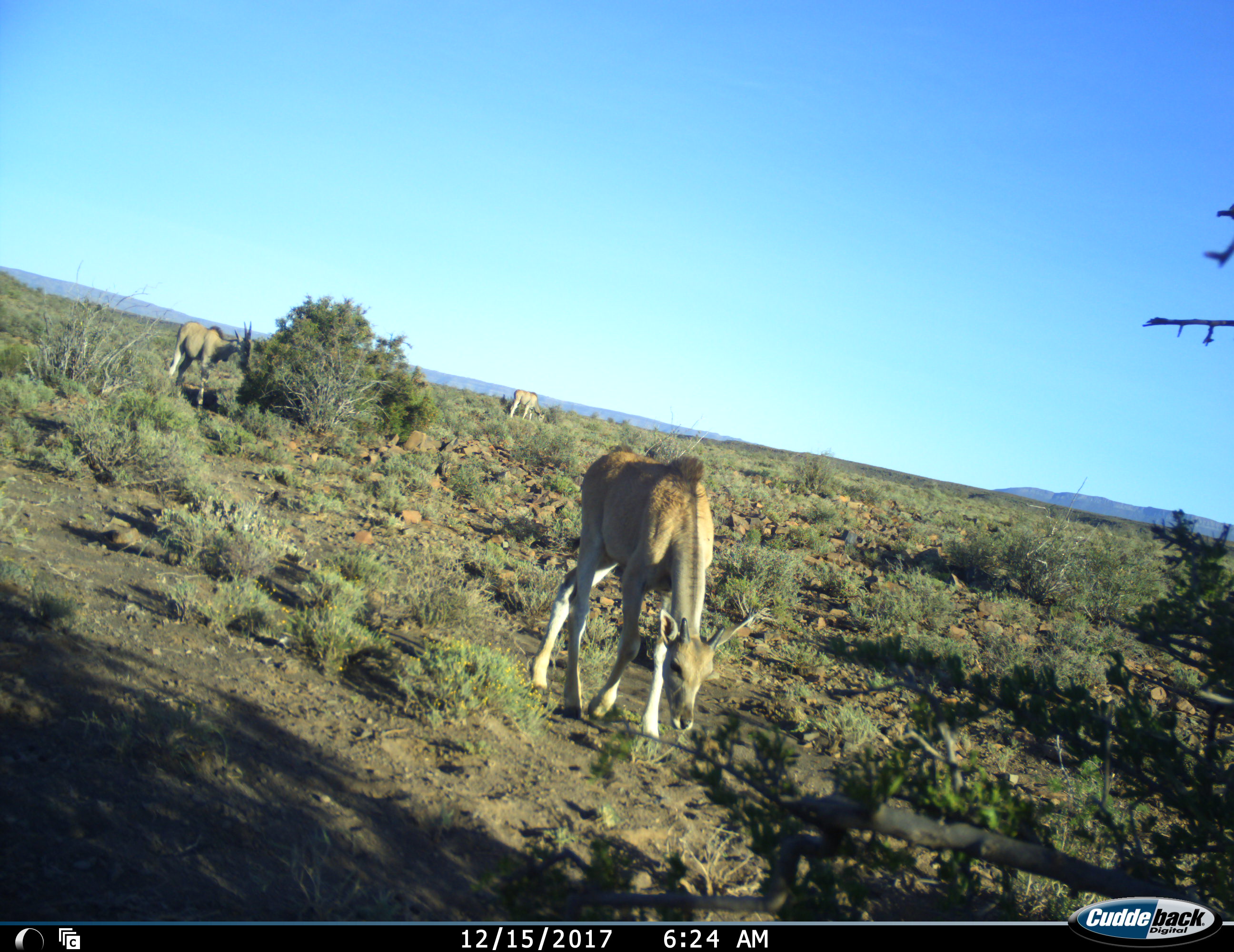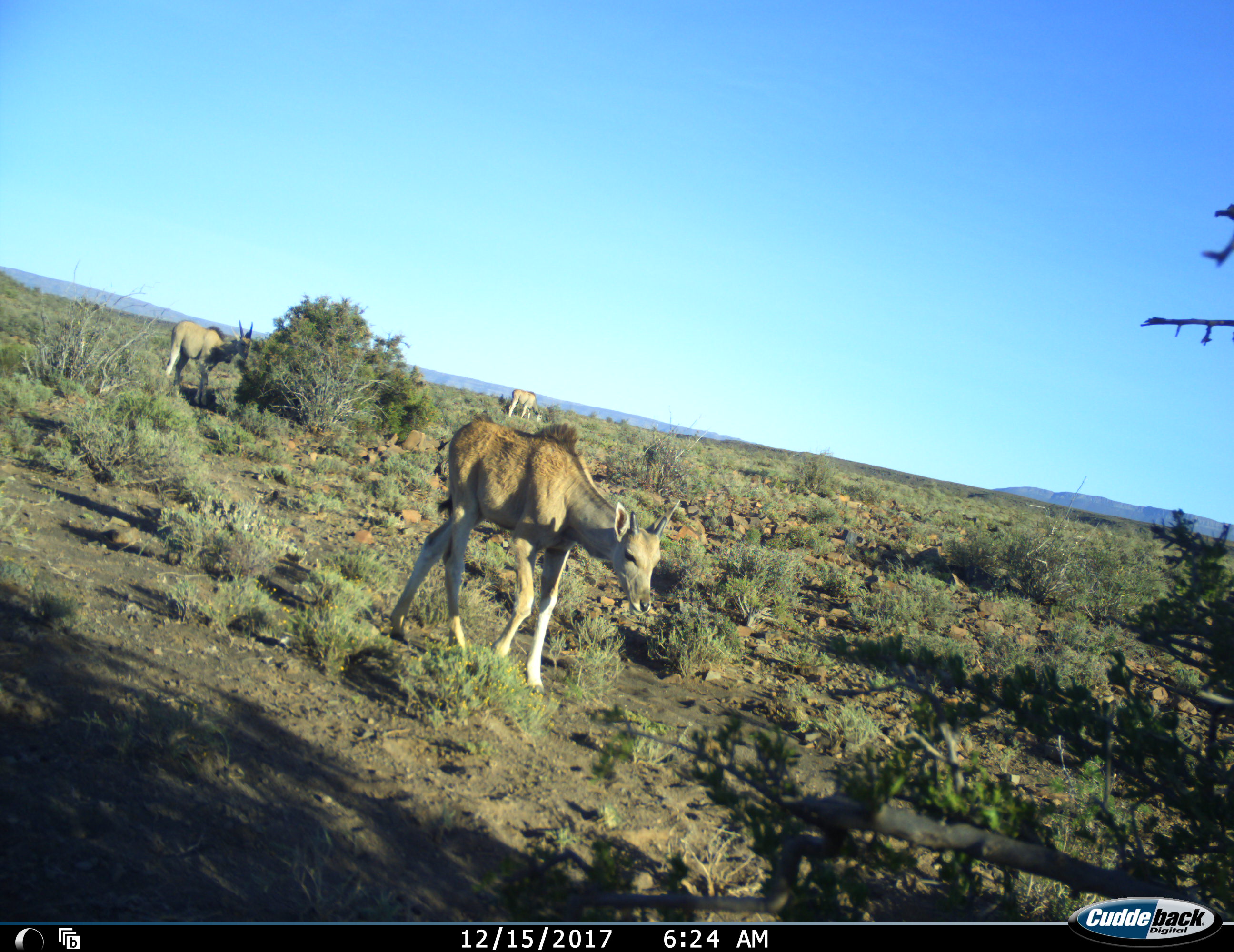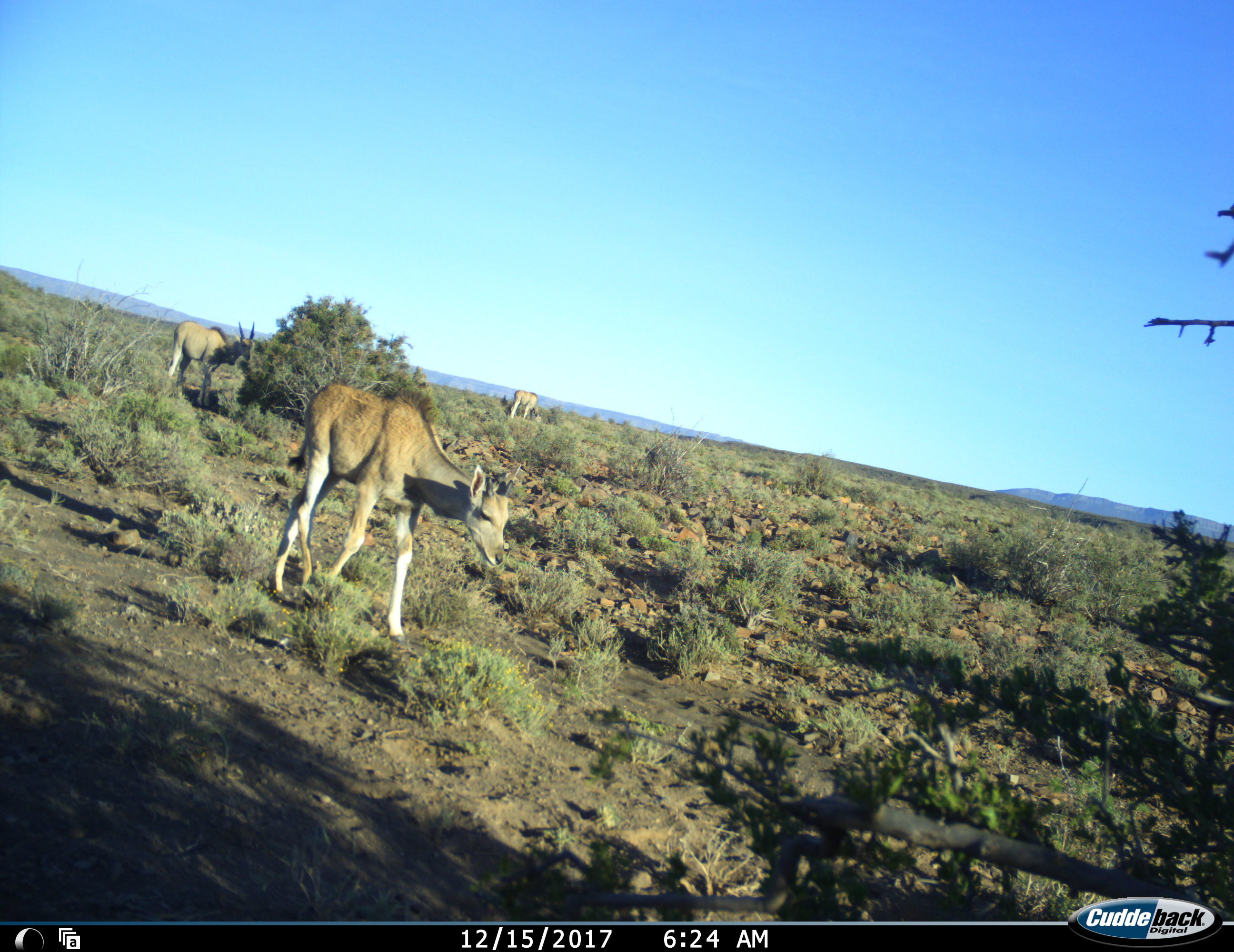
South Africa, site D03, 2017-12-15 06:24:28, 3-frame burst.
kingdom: Animalia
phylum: Chordata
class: Mammalia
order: Artiodactyla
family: Bovidae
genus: Tragelaphus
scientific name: Tragelaphus oryx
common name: eland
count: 3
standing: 57%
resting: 0%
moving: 14%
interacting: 0%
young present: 86%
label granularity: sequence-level